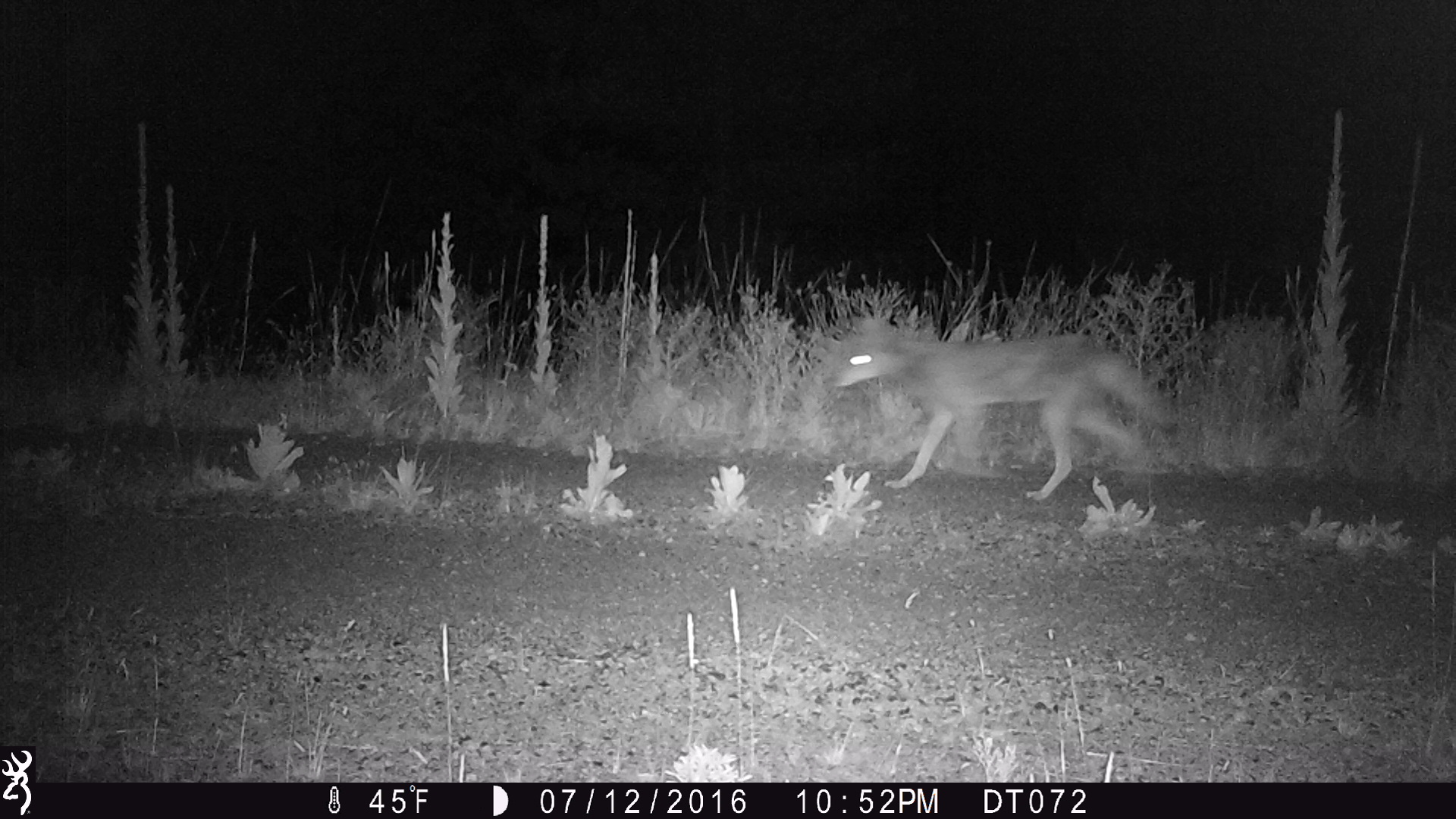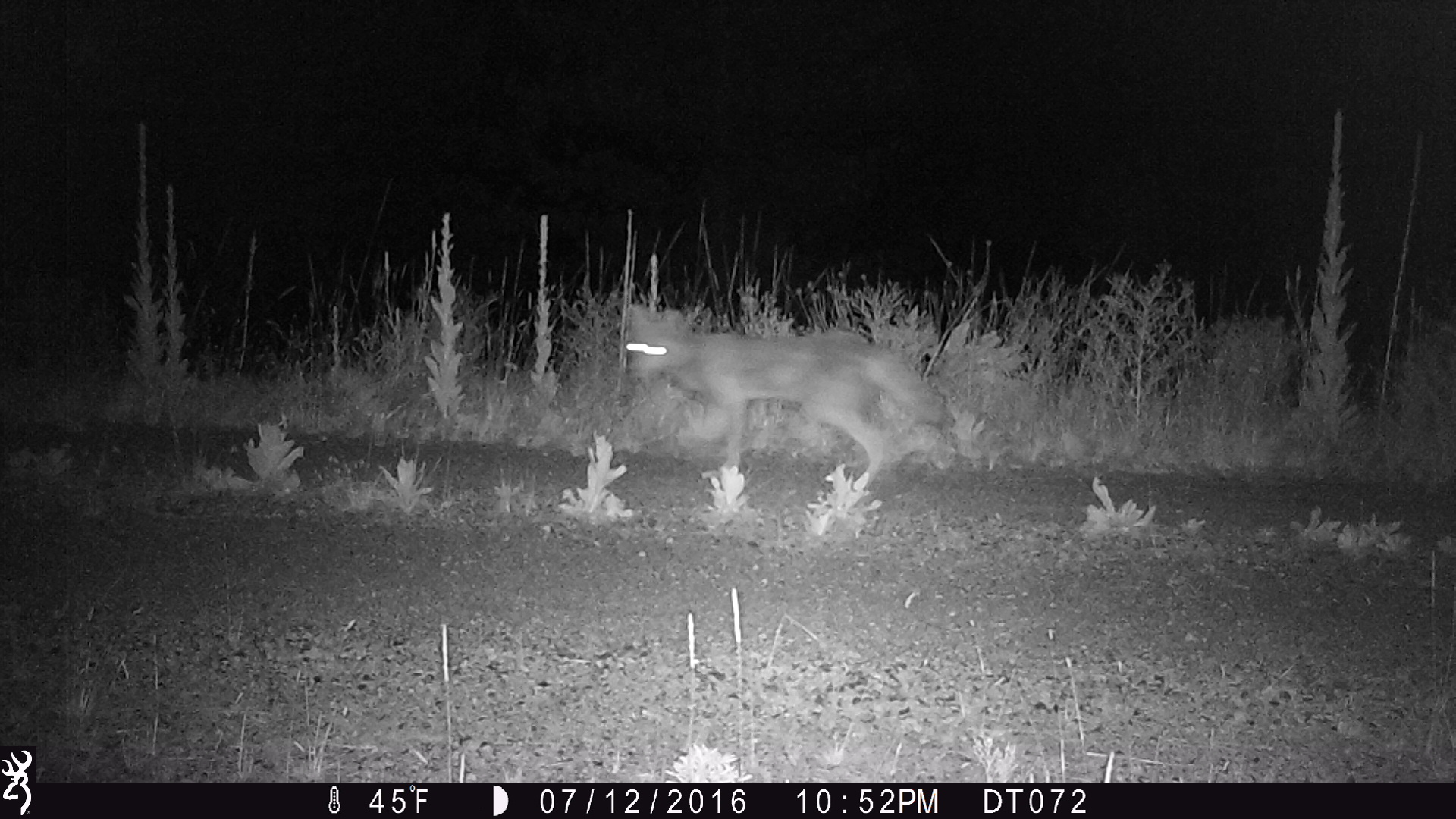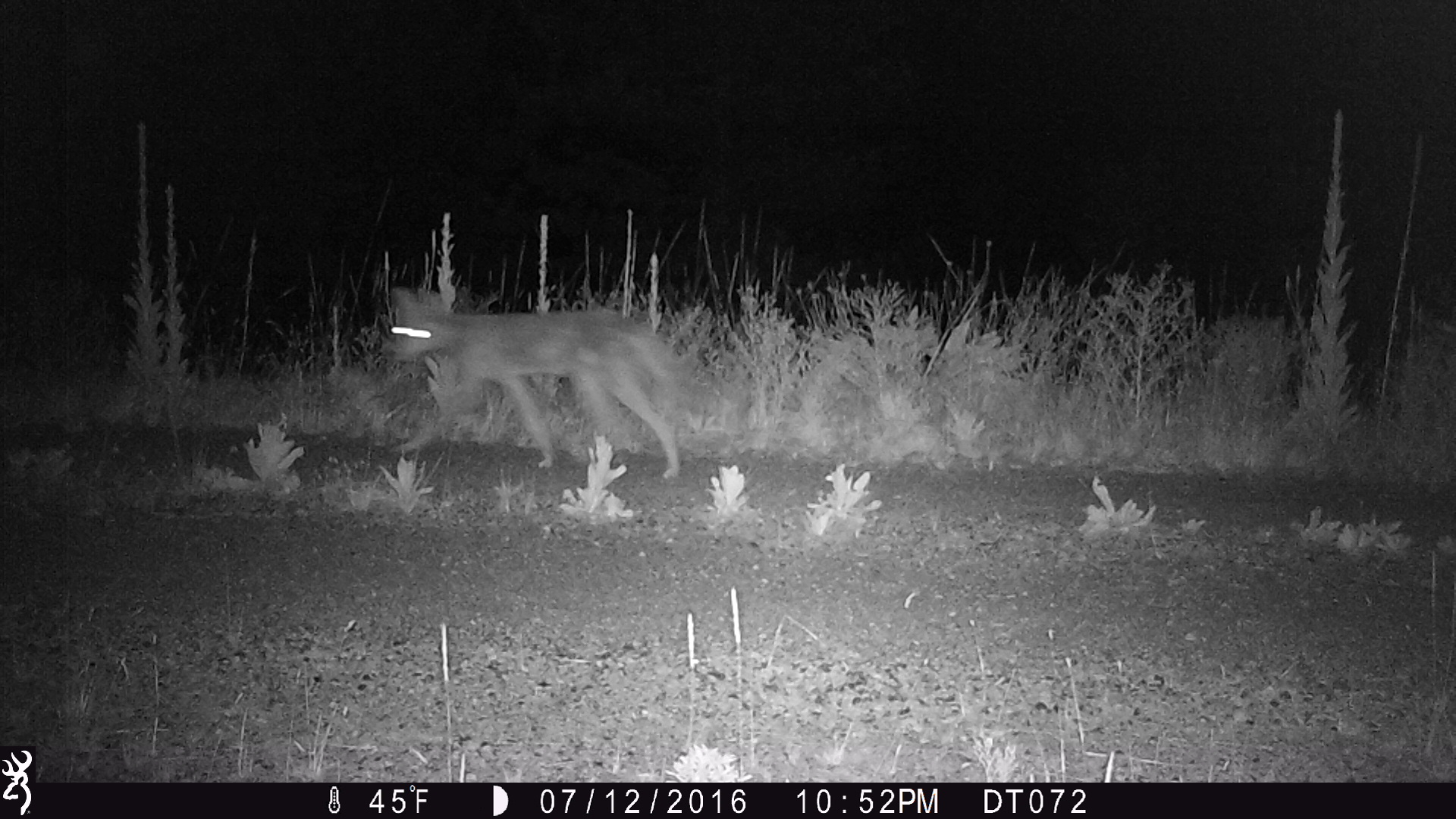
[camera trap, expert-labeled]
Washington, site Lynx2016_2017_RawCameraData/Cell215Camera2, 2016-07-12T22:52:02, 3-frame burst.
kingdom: Animalia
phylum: Chordata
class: Mammalia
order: Carnivora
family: Canidae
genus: Canis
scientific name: Canis latrans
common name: coyote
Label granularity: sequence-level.